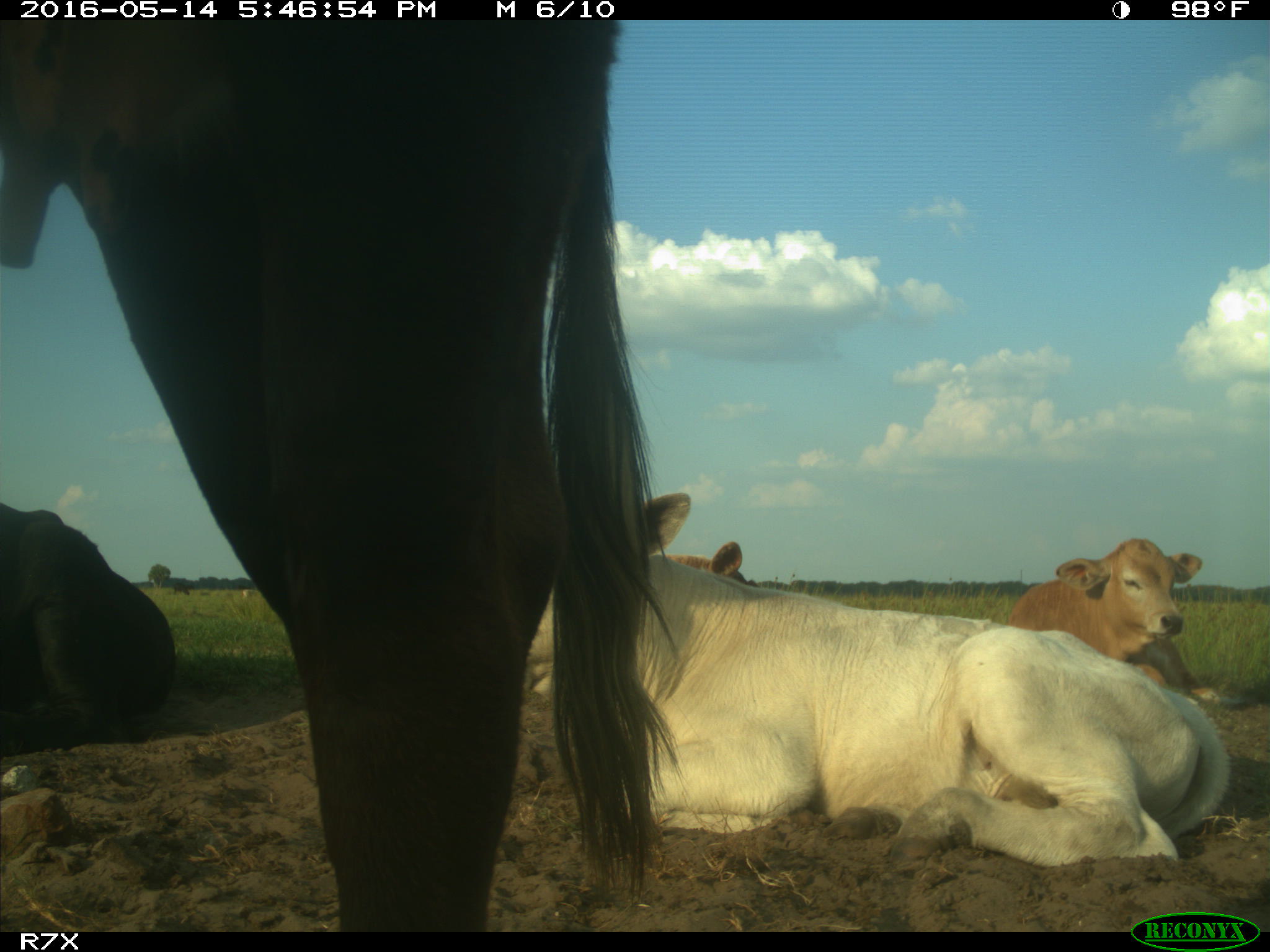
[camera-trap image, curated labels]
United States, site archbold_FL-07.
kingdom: Animalia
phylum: Chordata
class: Mammalia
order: Artiodactyla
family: Bovidae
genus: Bos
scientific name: Bos taurus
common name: domestic cow